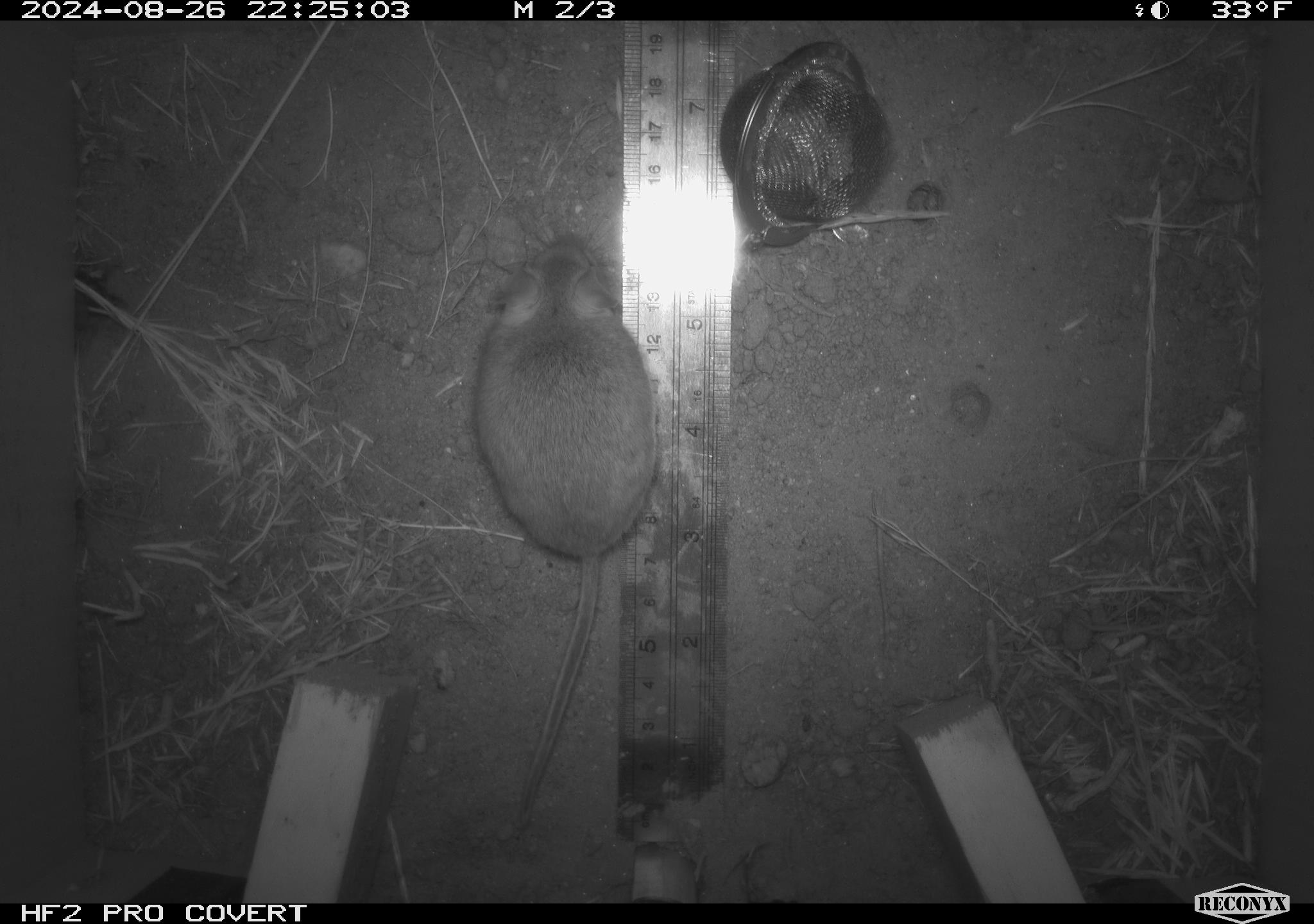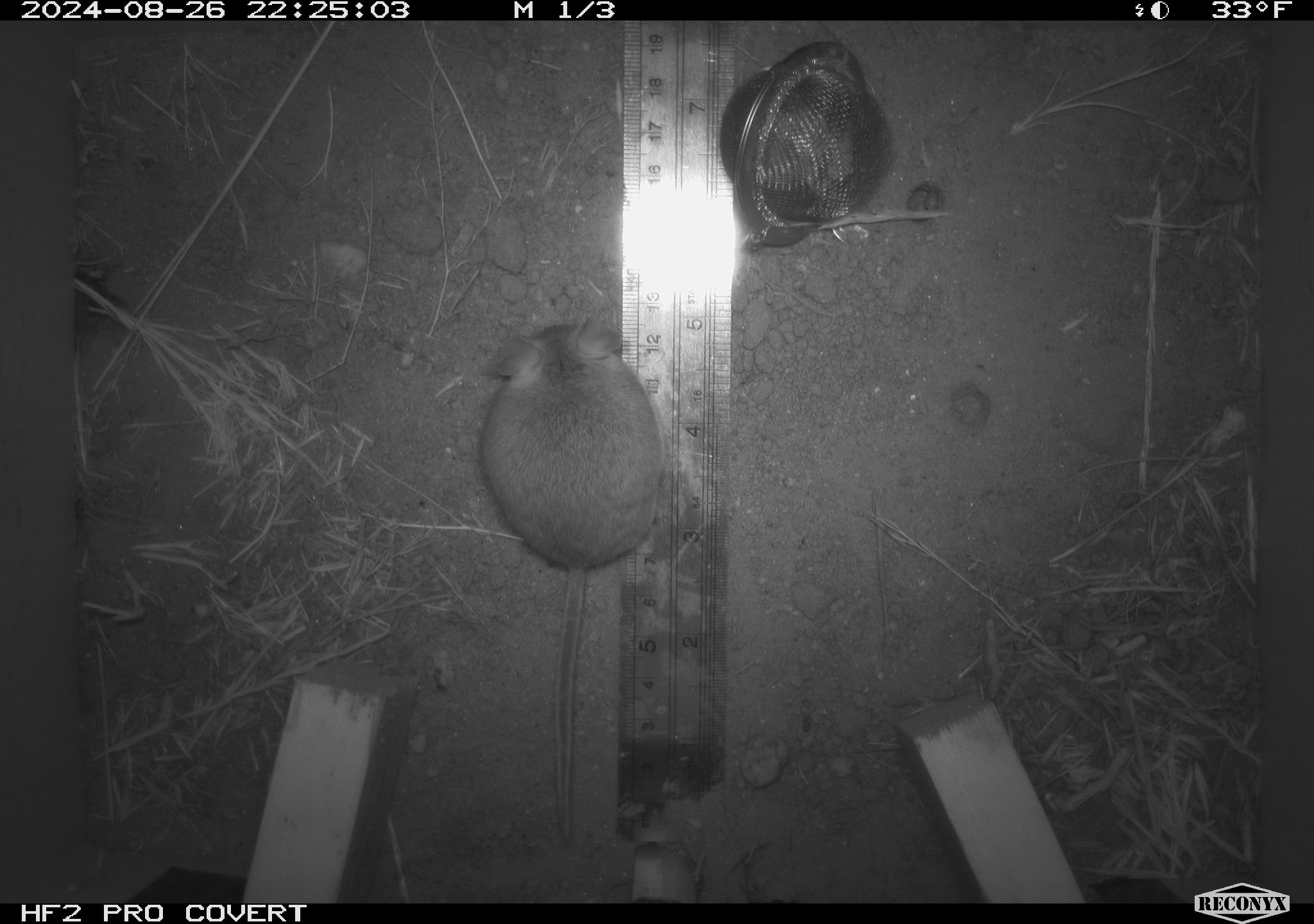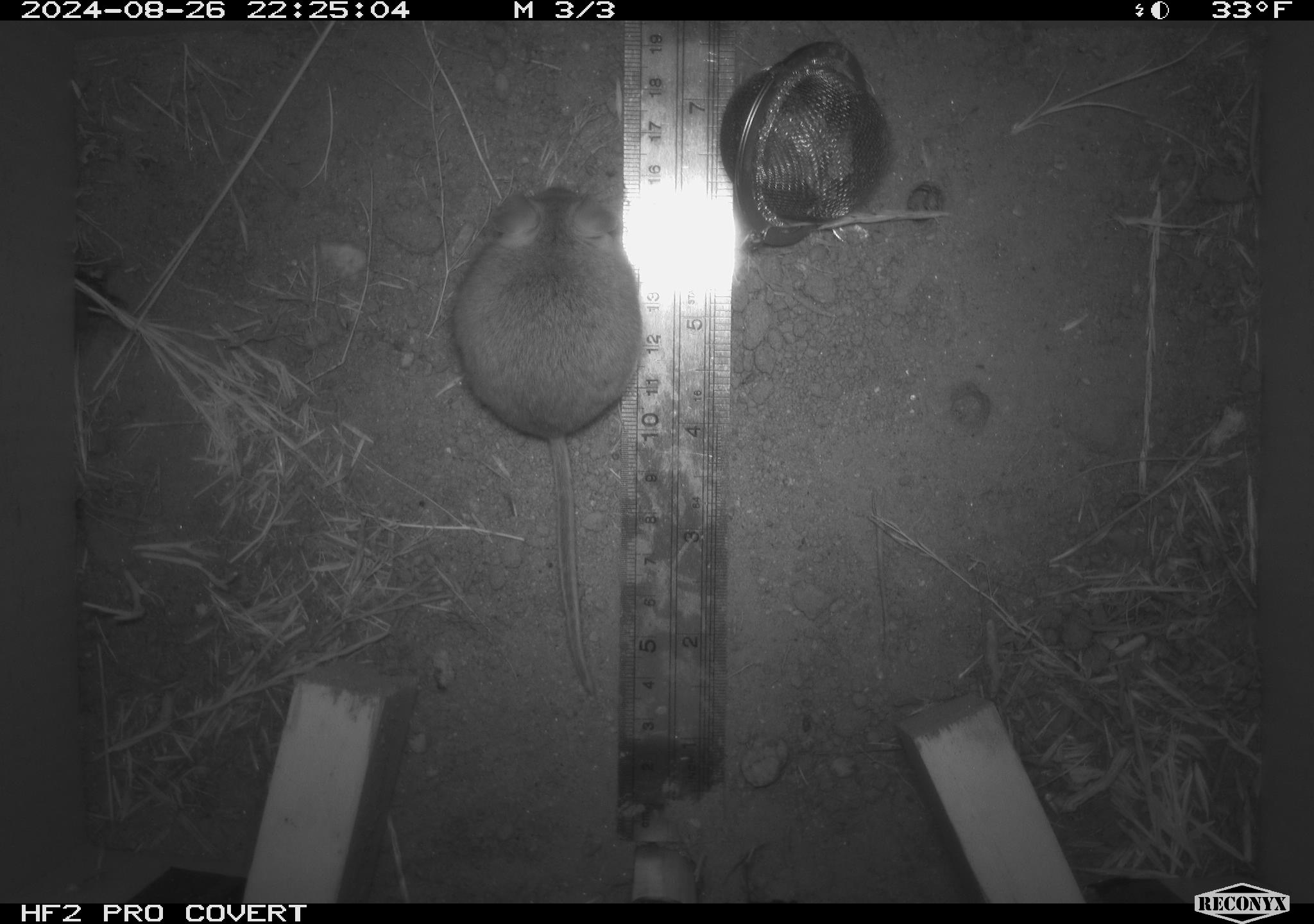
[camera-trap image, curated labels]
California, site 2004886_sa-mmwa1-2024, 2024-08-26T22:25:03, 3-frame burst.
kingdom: Animalia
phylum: Chordata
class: Mammalia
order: Rodentia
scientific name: Rodentia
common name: mouse species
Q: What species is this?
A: Mouse species (Rodentia).